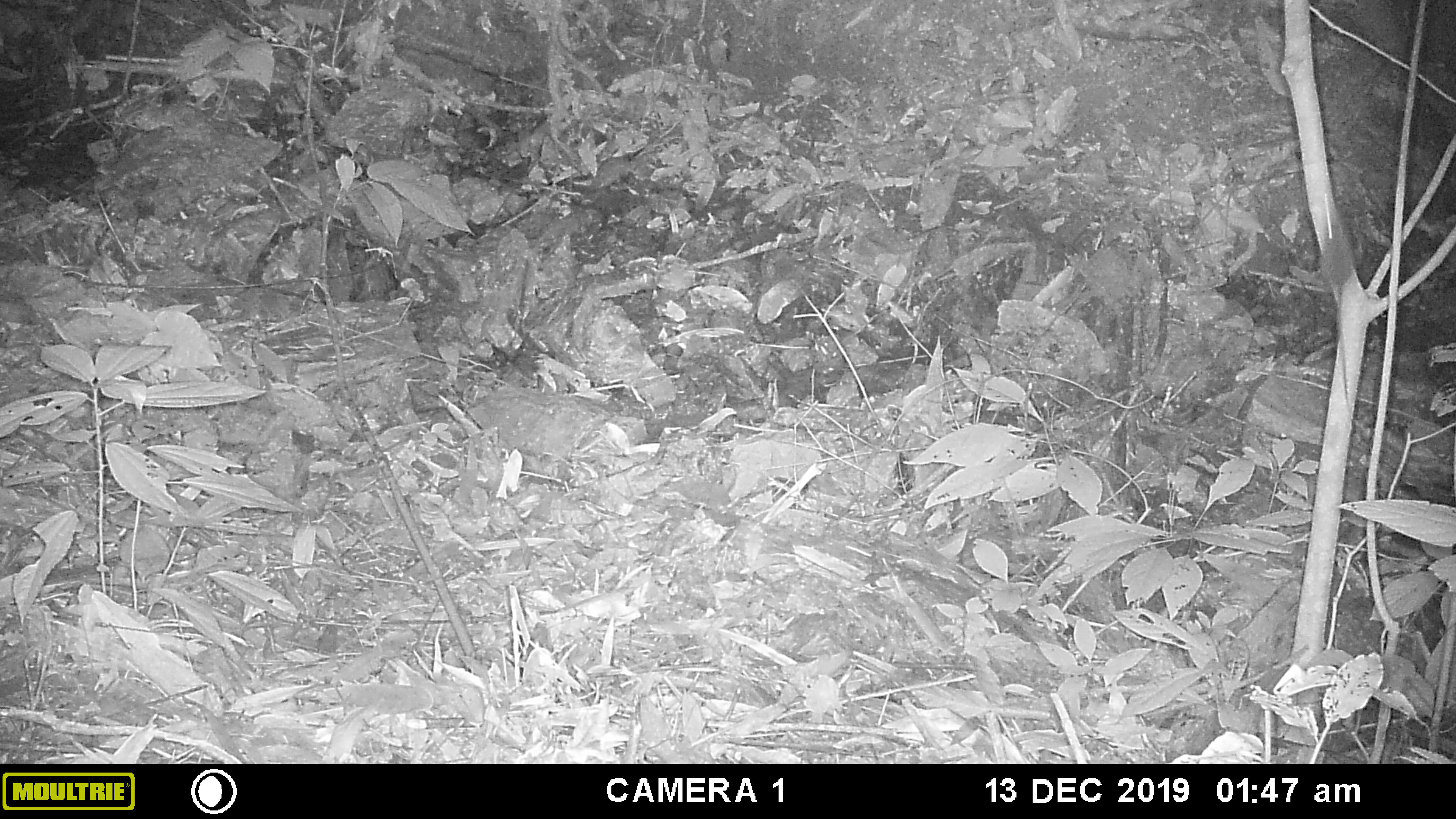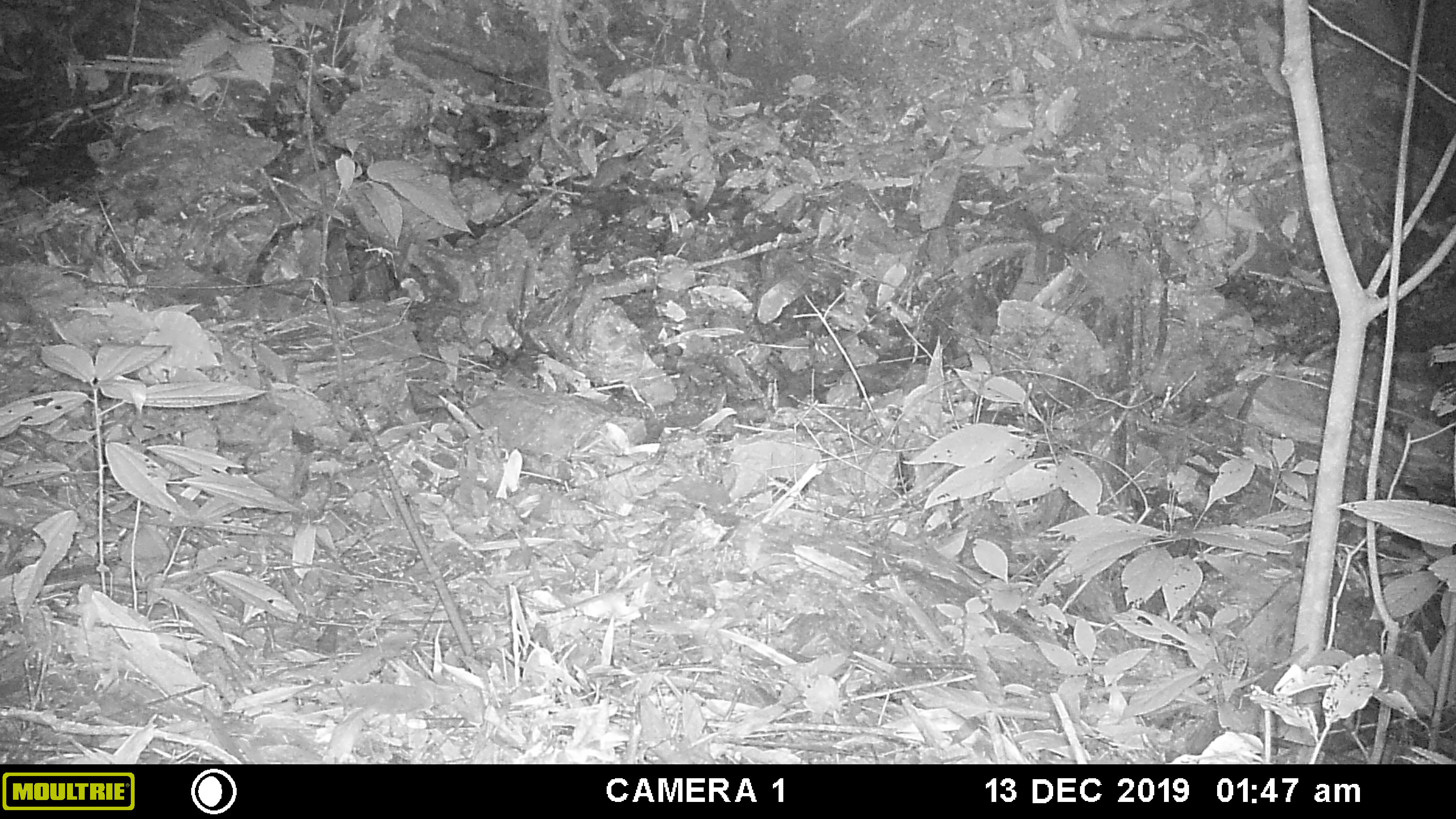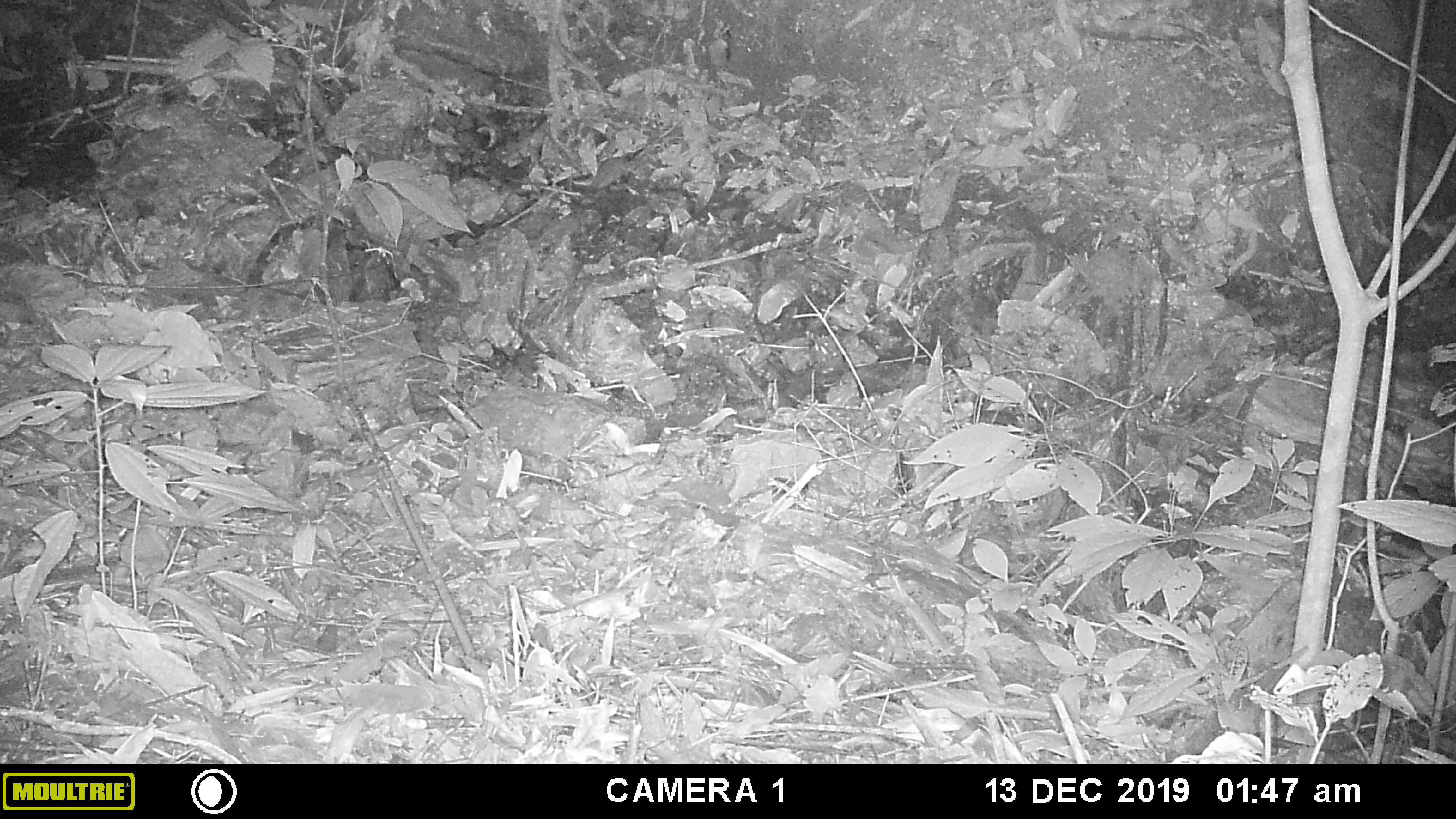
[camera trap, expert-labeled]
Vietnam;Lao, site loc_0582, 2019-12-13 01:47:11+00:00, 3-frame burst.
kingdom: Animalia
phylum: Chordata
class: Mammalia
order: Rodentia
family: Muridae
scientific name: Muridae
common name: old-world mice and rats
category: unidentified murid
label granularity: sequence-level